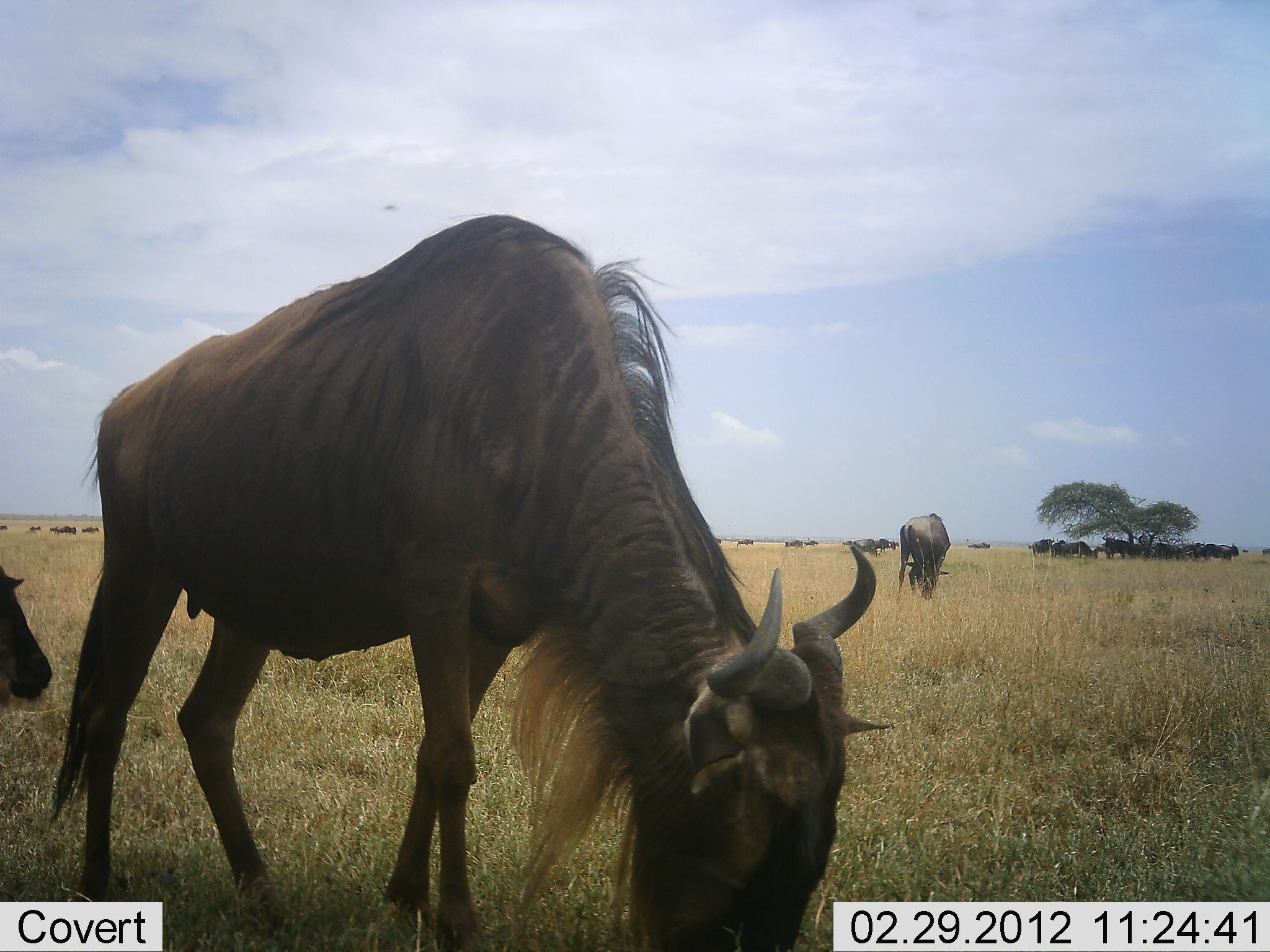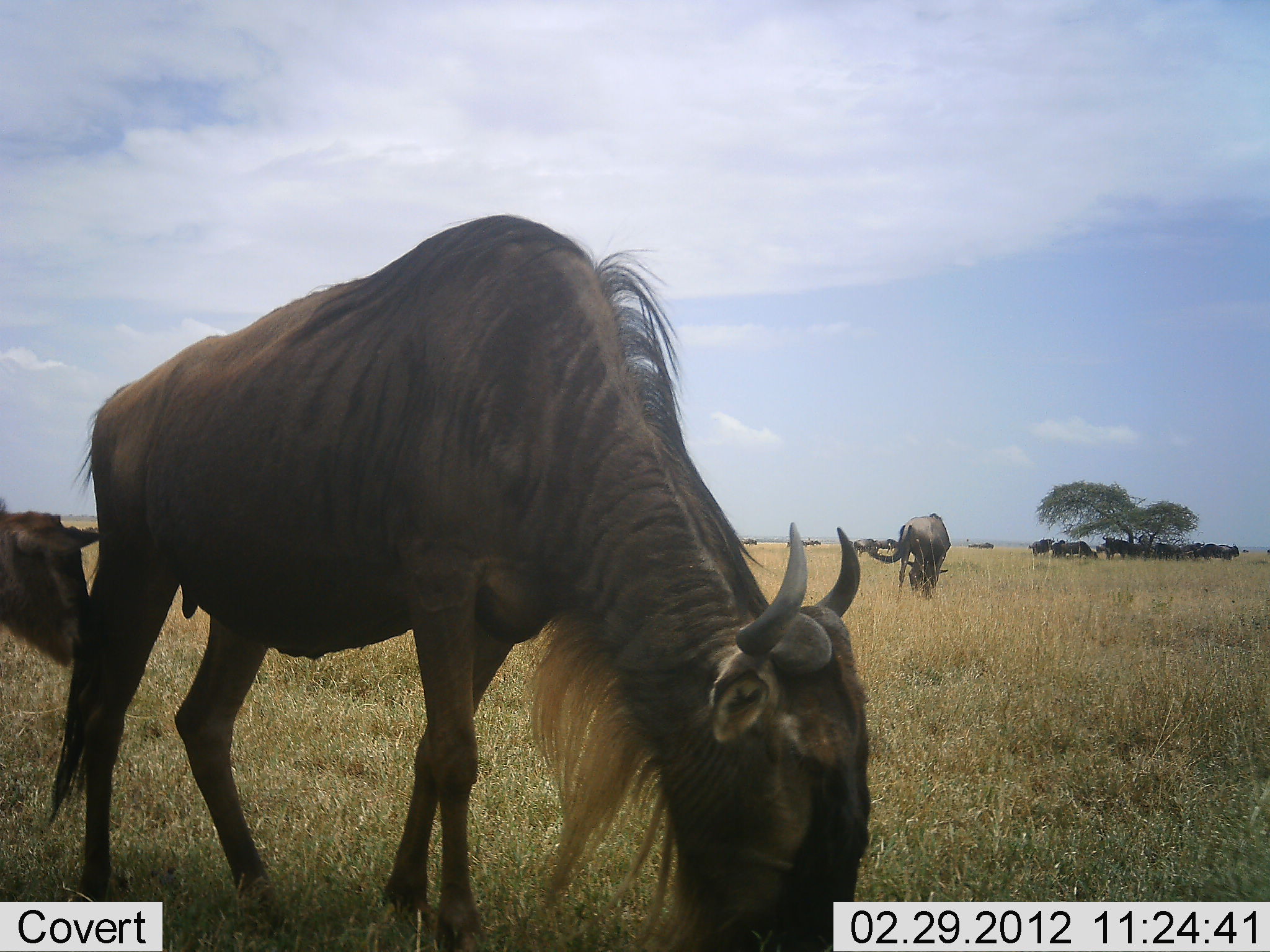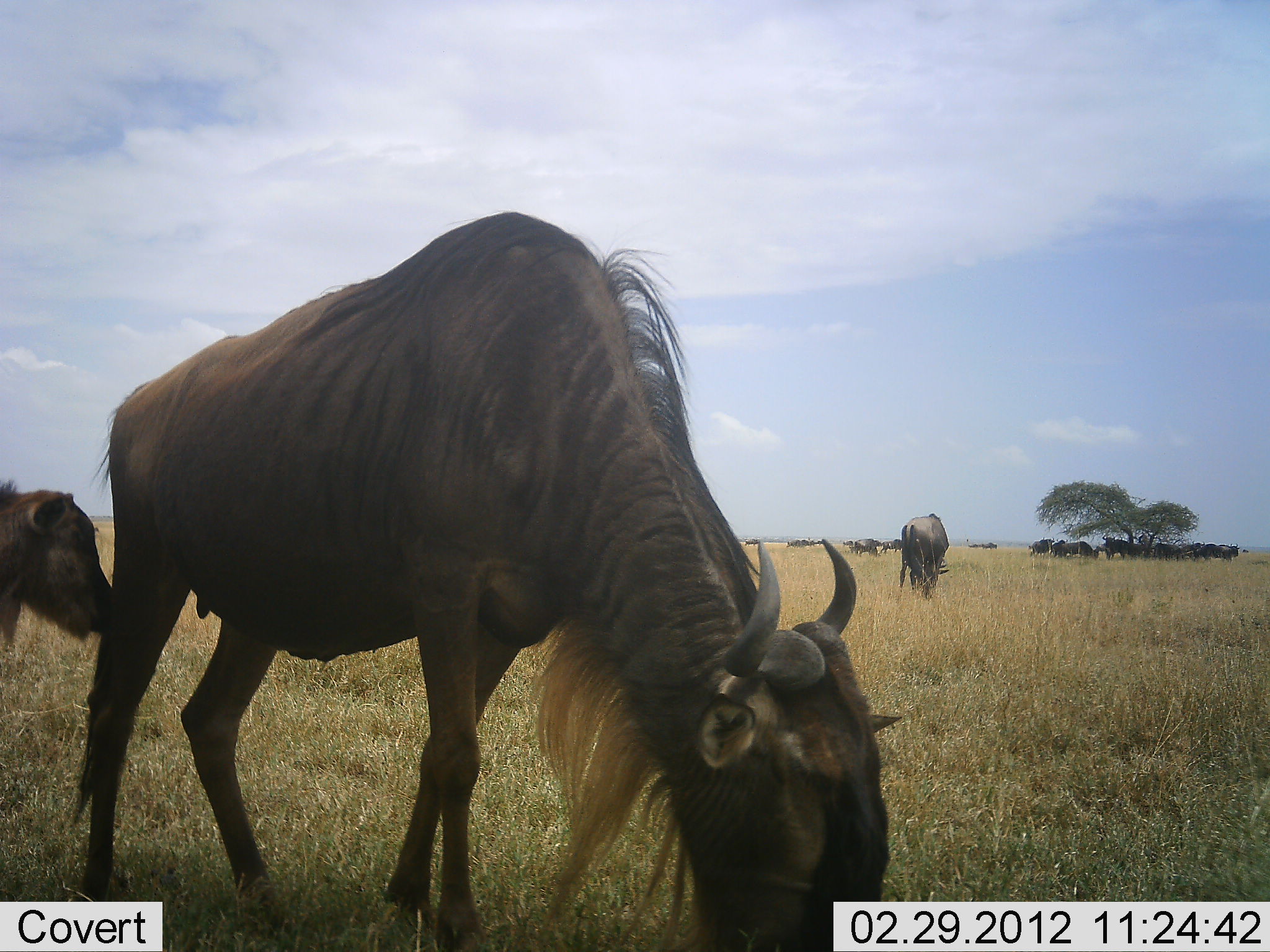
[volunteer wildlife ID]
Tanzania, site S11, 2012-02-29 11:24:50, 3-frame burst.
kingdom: Animalia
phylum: Chordata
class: Mammalia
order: Artiodactyla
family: Bovidae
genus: Connochaetes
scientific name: Connochaetes taurinus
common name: blue wildebeest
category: wildebeest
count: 11-50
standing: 61%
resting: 21%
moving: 18%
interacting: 4%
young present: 50%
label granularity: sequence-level